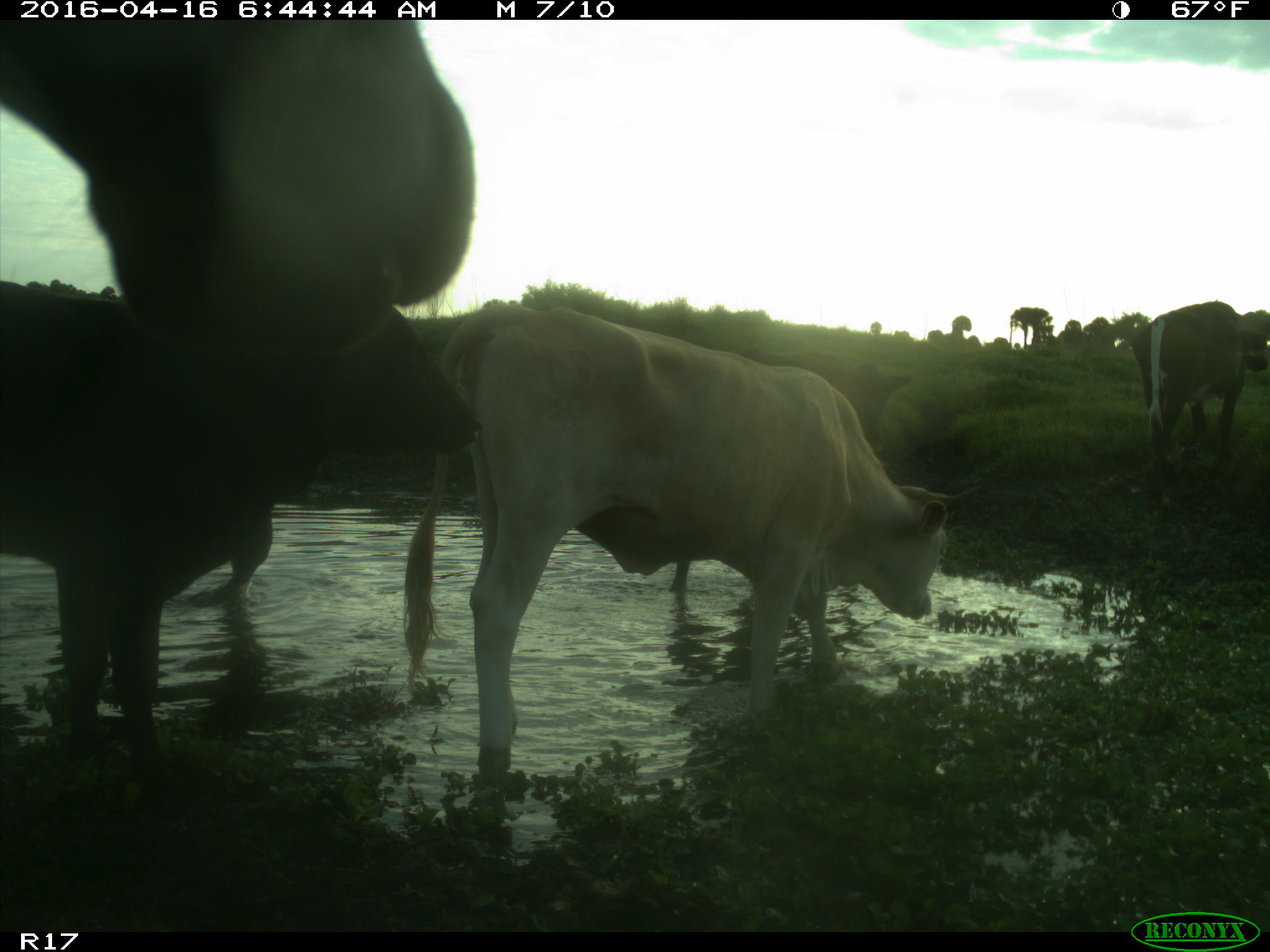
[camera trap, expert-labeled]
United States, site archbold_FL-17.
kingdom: Animalia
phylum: Chordata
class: Mammalia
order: Artiodactyla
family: Bovidae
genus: Bos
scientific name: Bos taurus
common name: domestic cow